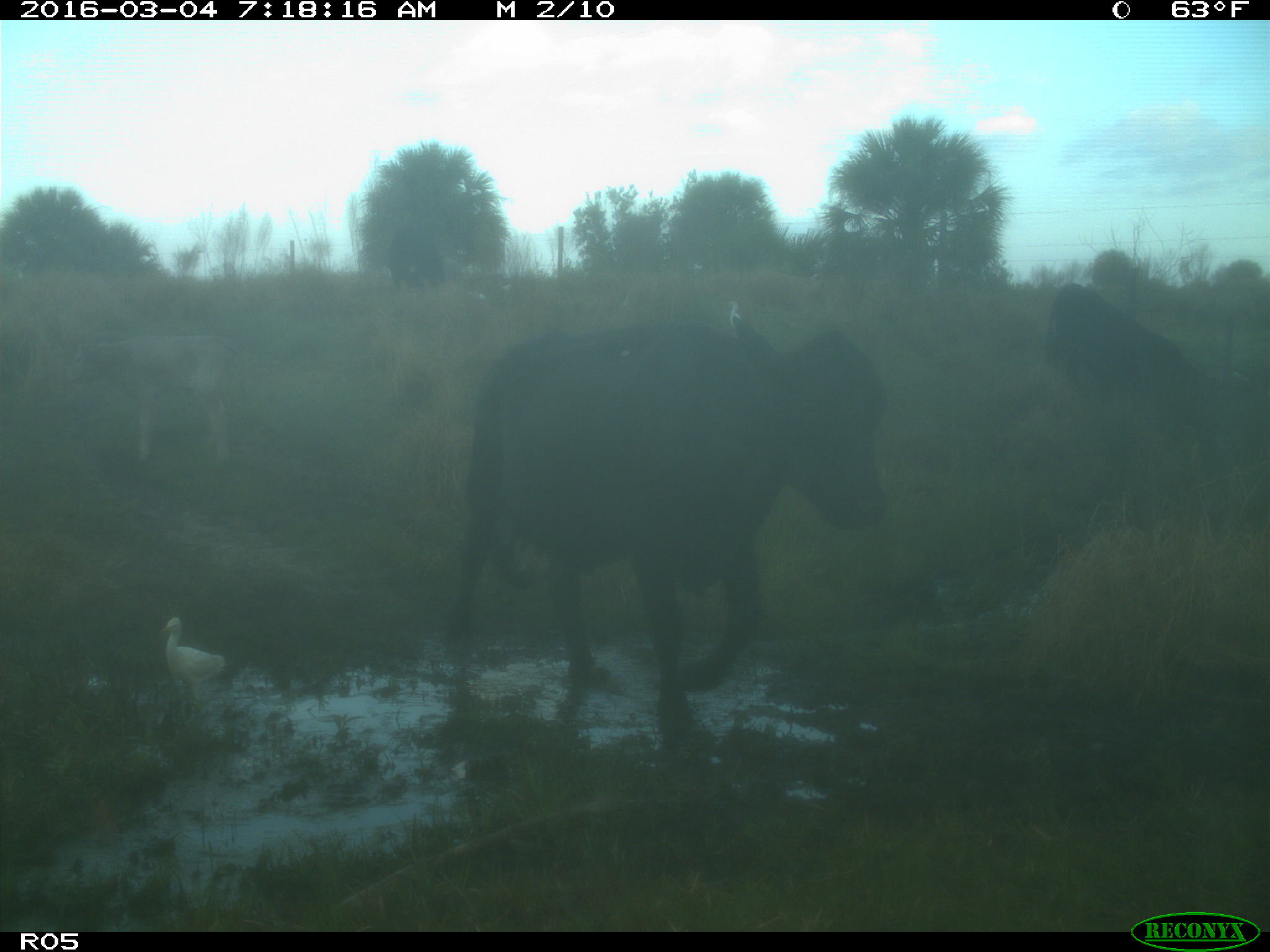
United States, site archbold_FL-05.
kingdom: Animalia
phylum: Chordata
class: Mammalia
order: Artiodactyla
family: Bovidae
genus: Bos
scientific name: Bos taurus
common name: domestic cow